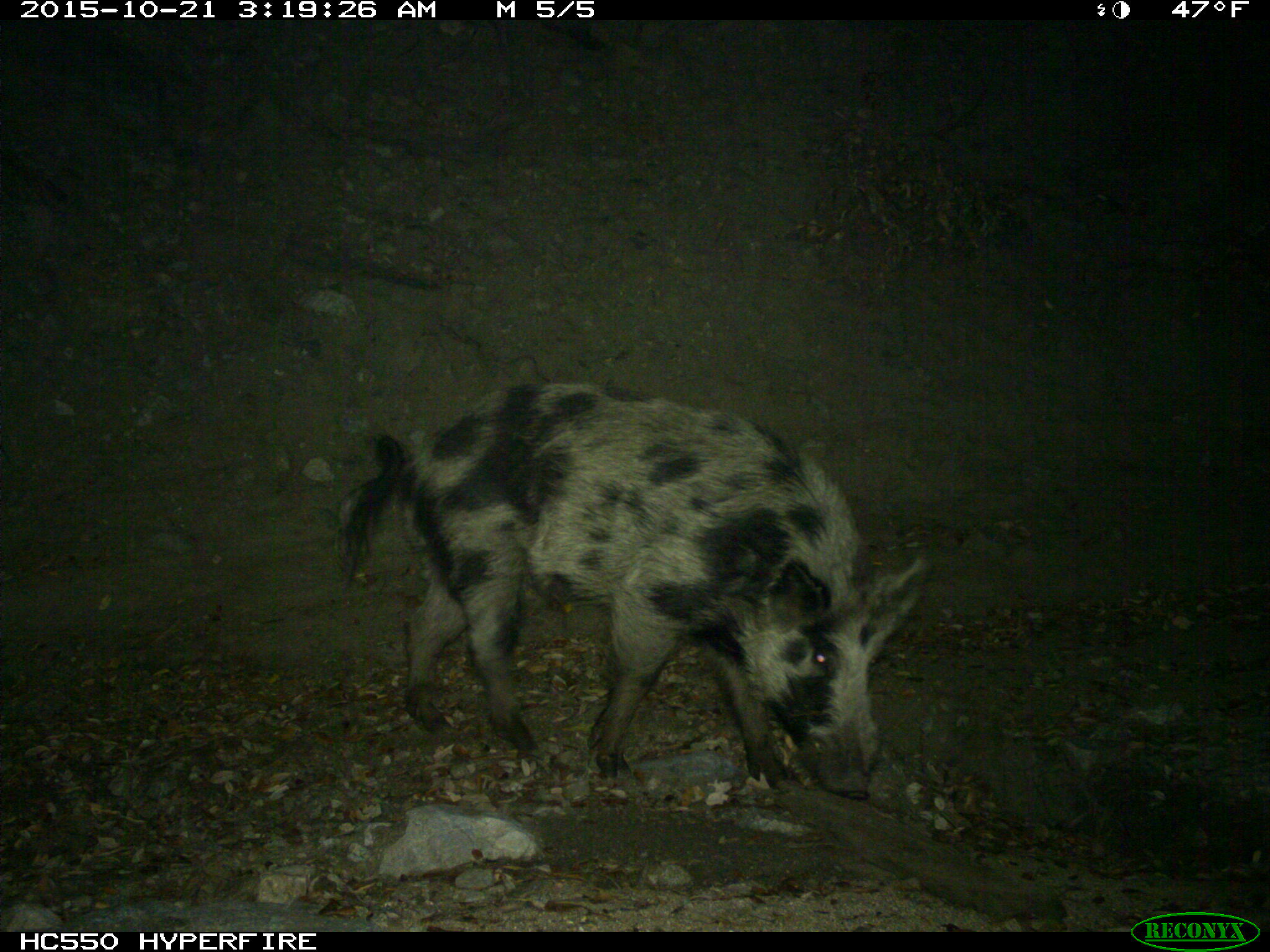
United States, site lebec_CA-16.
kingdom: Animalia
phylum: Chordata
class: Mammalia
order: Artiodactyla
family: Suidae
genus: Sus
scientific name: Sus scrofa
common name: wild boar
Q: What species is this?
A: Sus scrofa (wild boar).